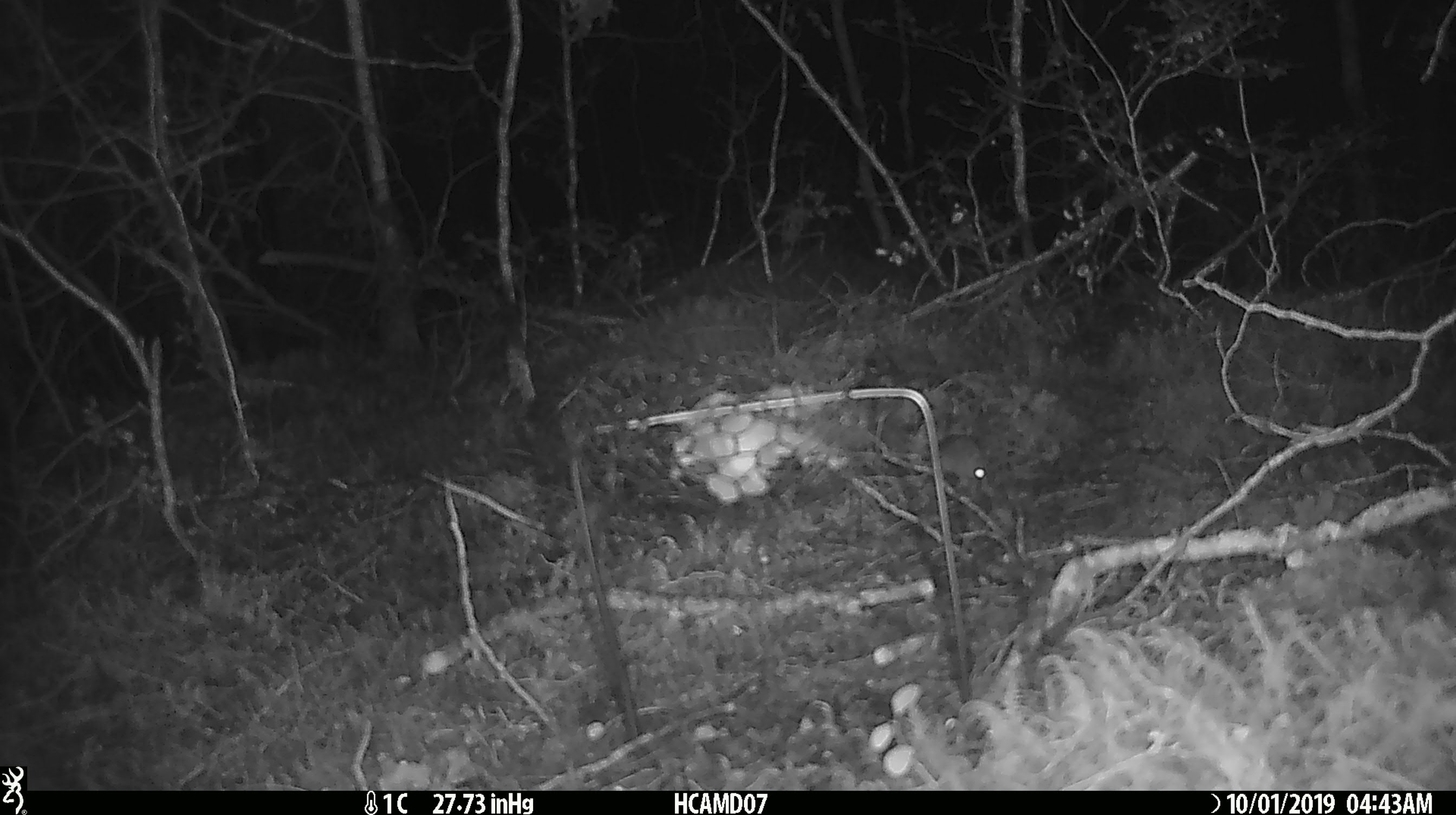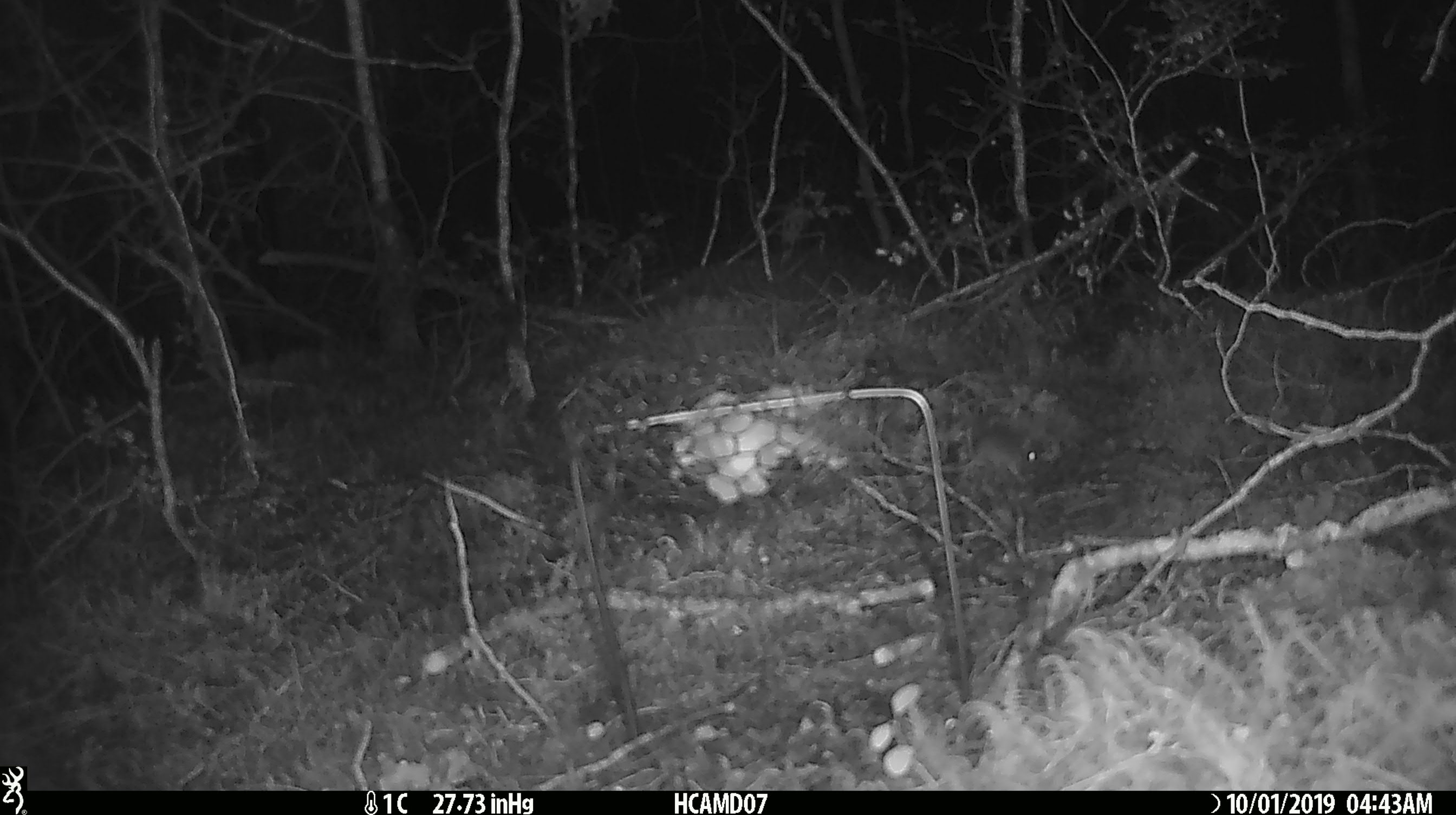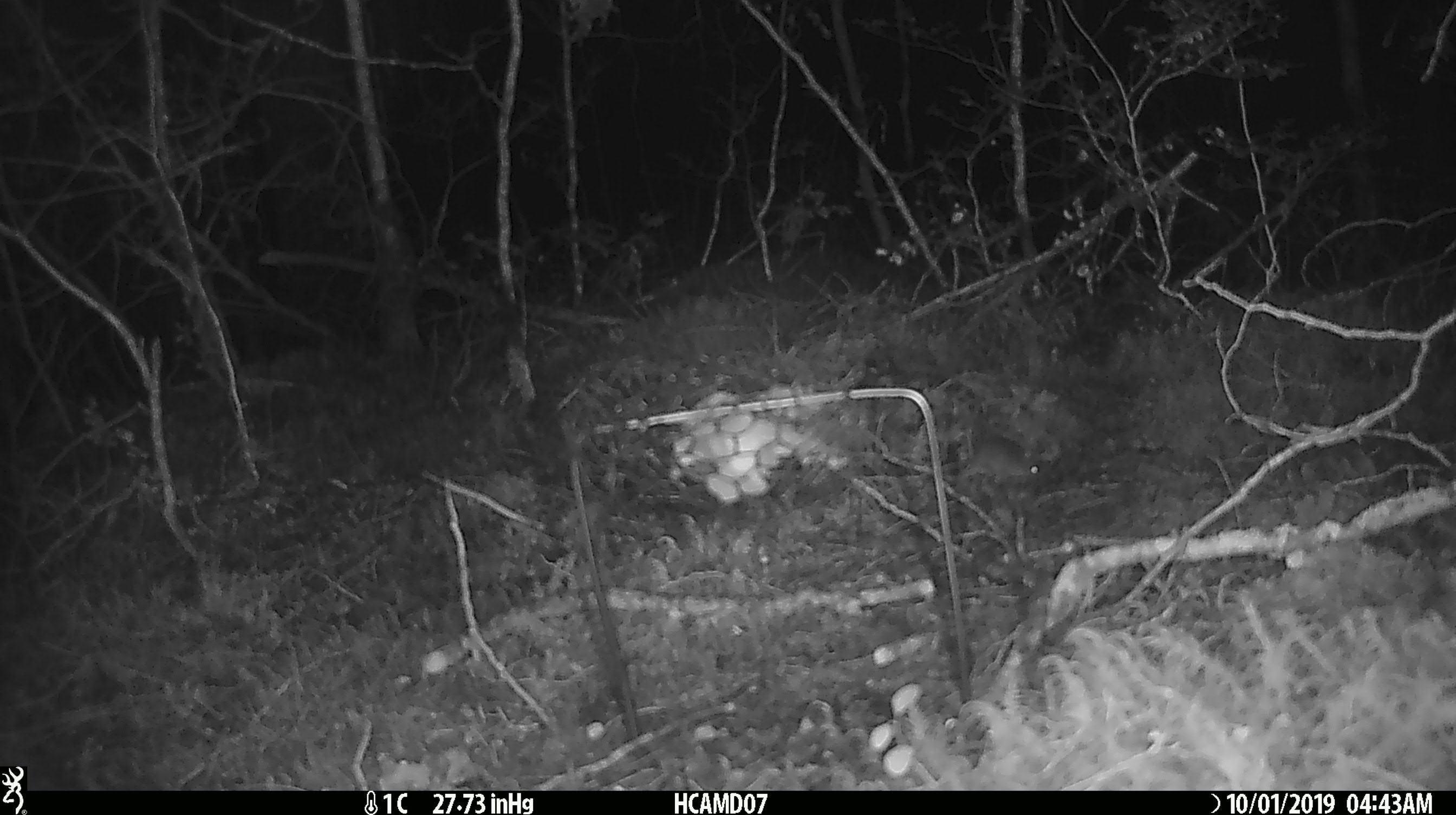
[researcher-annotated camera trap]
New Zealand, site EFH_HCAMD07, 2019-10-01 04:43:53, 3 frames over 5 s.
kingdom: Animalia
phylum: Chordata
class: Mammalia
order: Rodentia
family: Muridae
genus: Mus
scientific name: Mus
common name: mouse